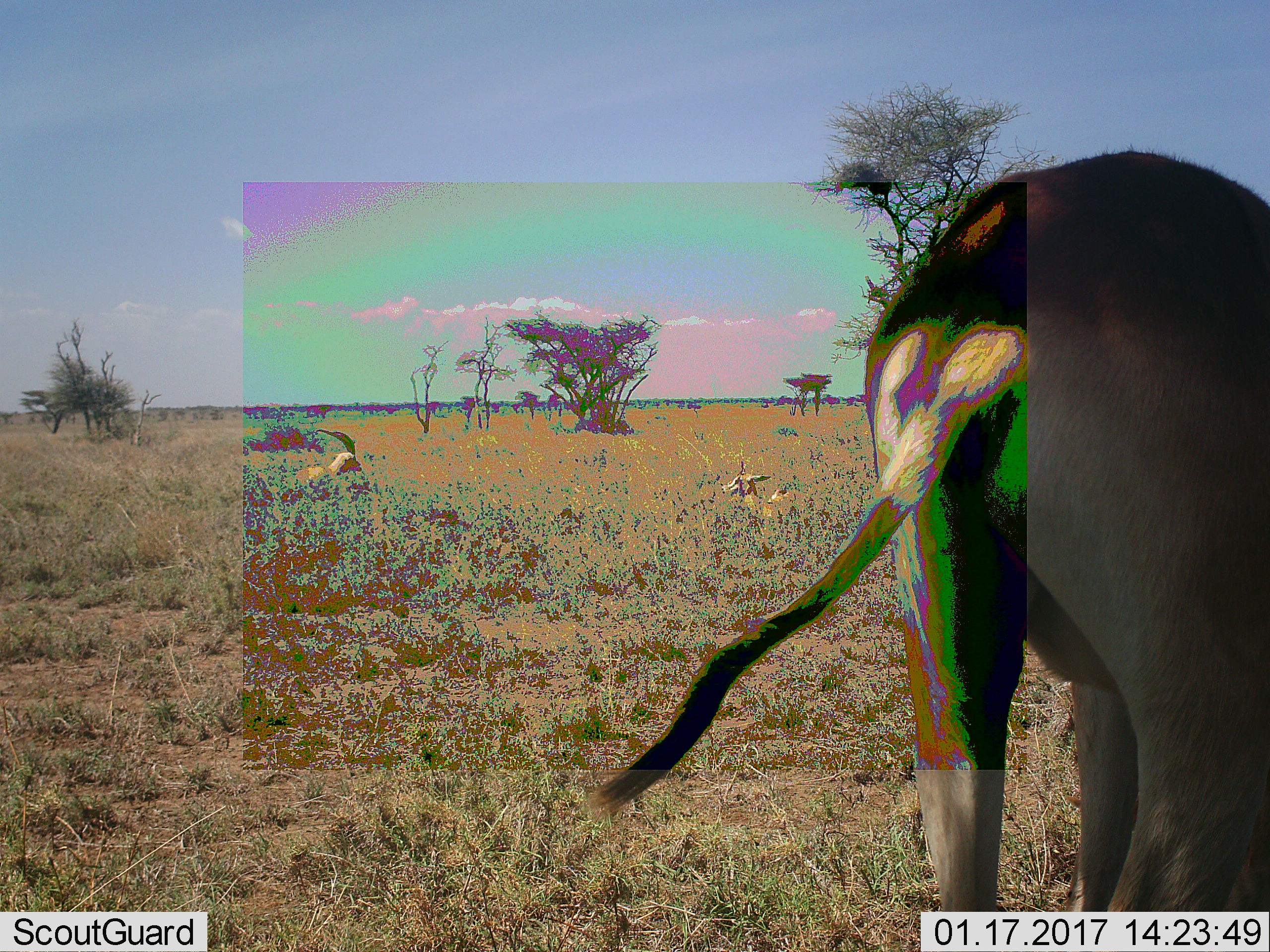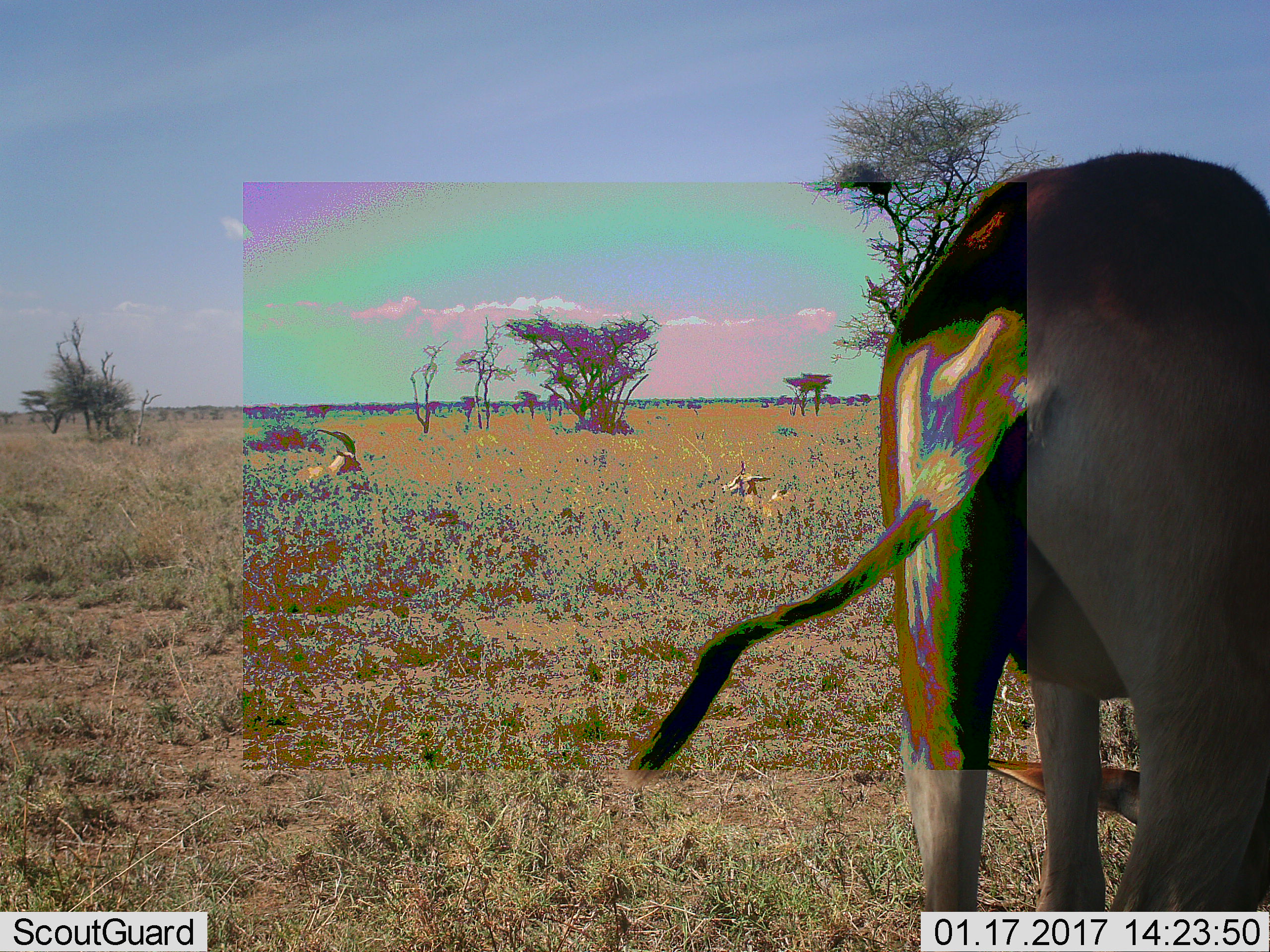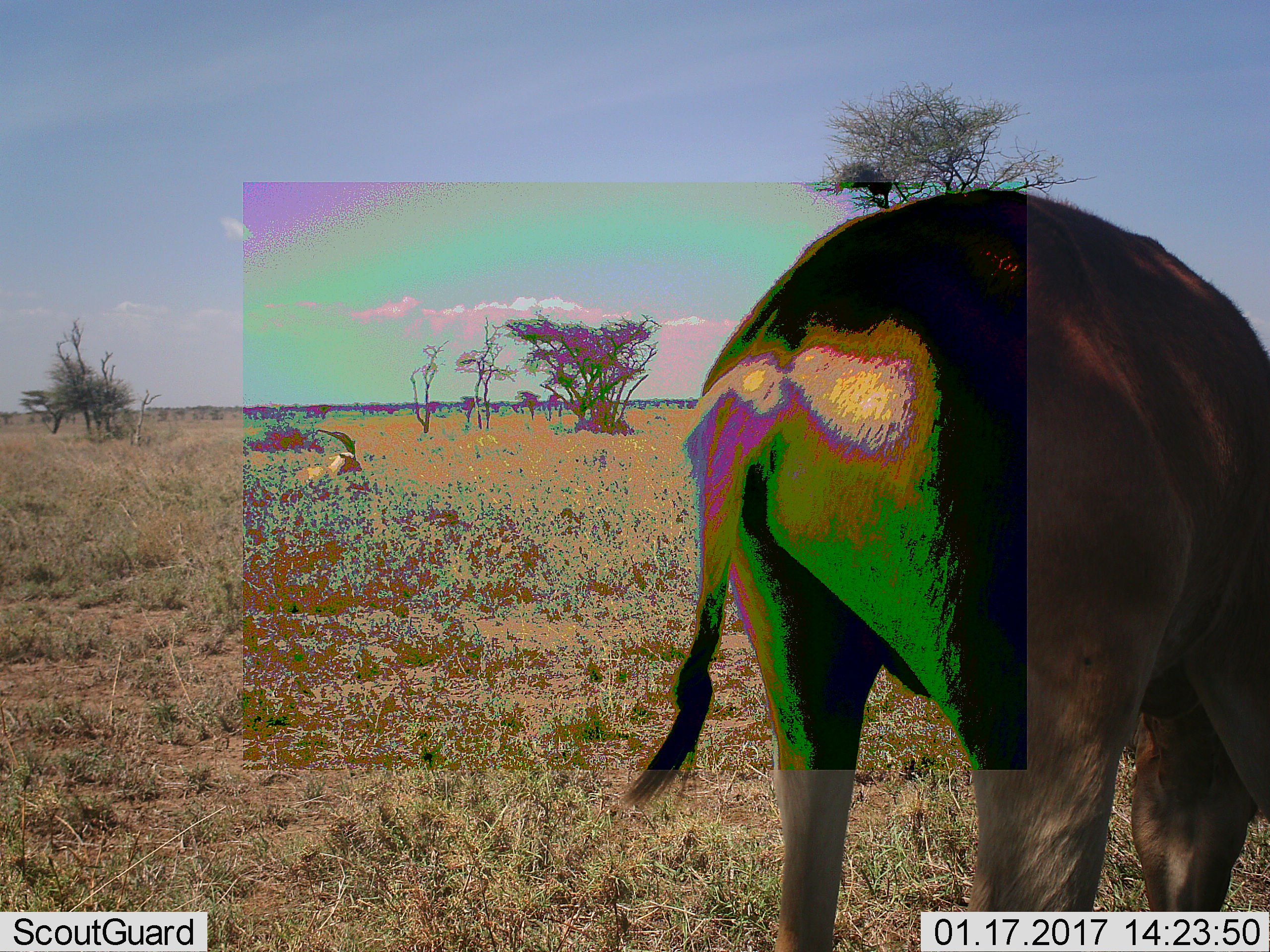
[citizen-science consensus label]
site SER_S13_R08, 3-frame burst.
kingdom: Animalia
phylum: Chordata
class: Mammalia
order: Artiodactyla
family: Bovidae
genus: Eudorcas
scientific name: Eudorcas thomsonii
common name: thomson's gazelle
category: gazellethomsons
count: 2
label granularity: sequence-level